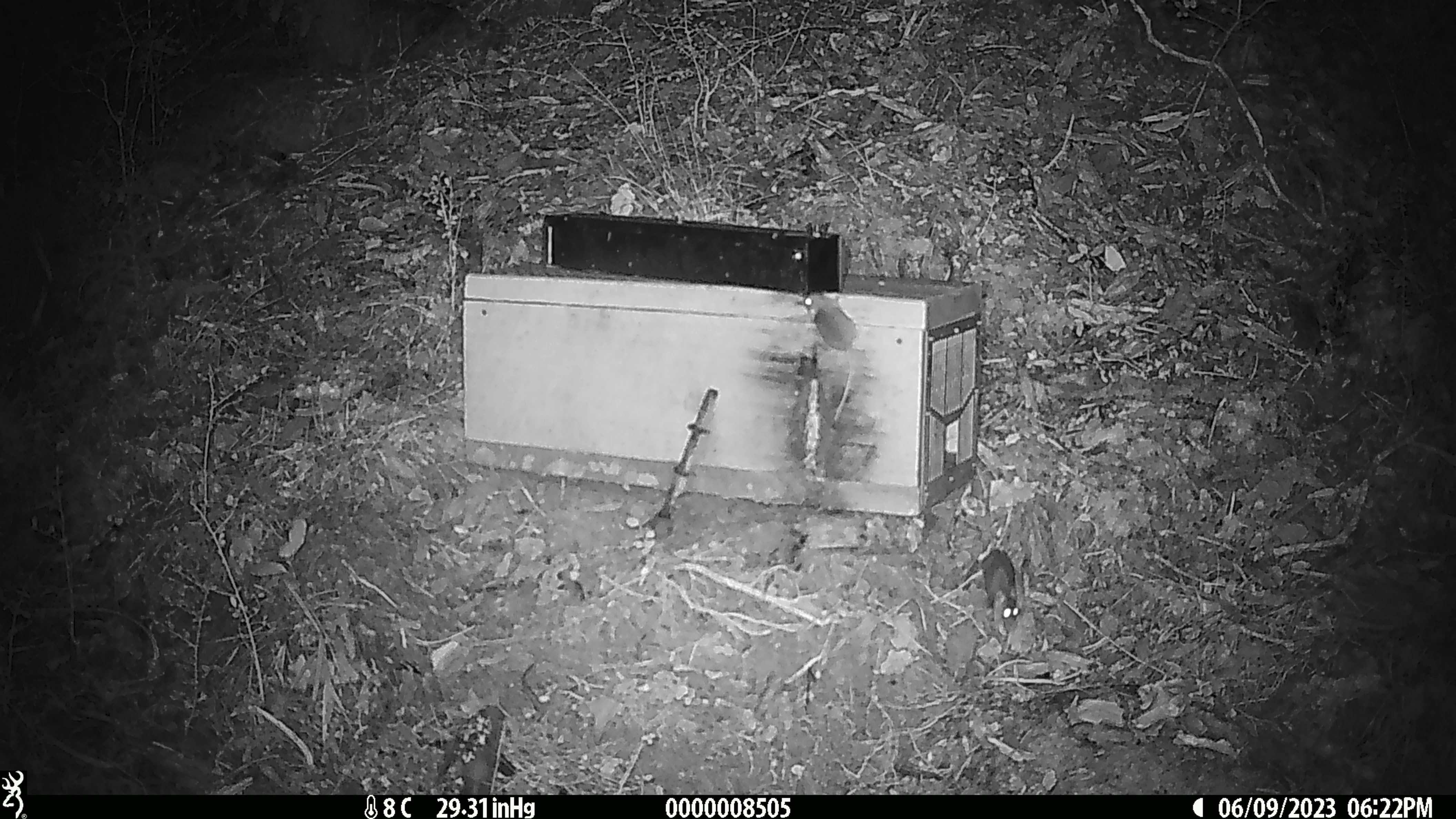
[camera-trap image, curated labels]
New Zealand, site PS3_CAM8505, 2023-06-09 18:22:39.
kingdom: Animalia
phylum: Chordata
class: Mammalia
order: Rodentia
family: Muridae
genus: Mus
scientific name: Mus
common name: mouse